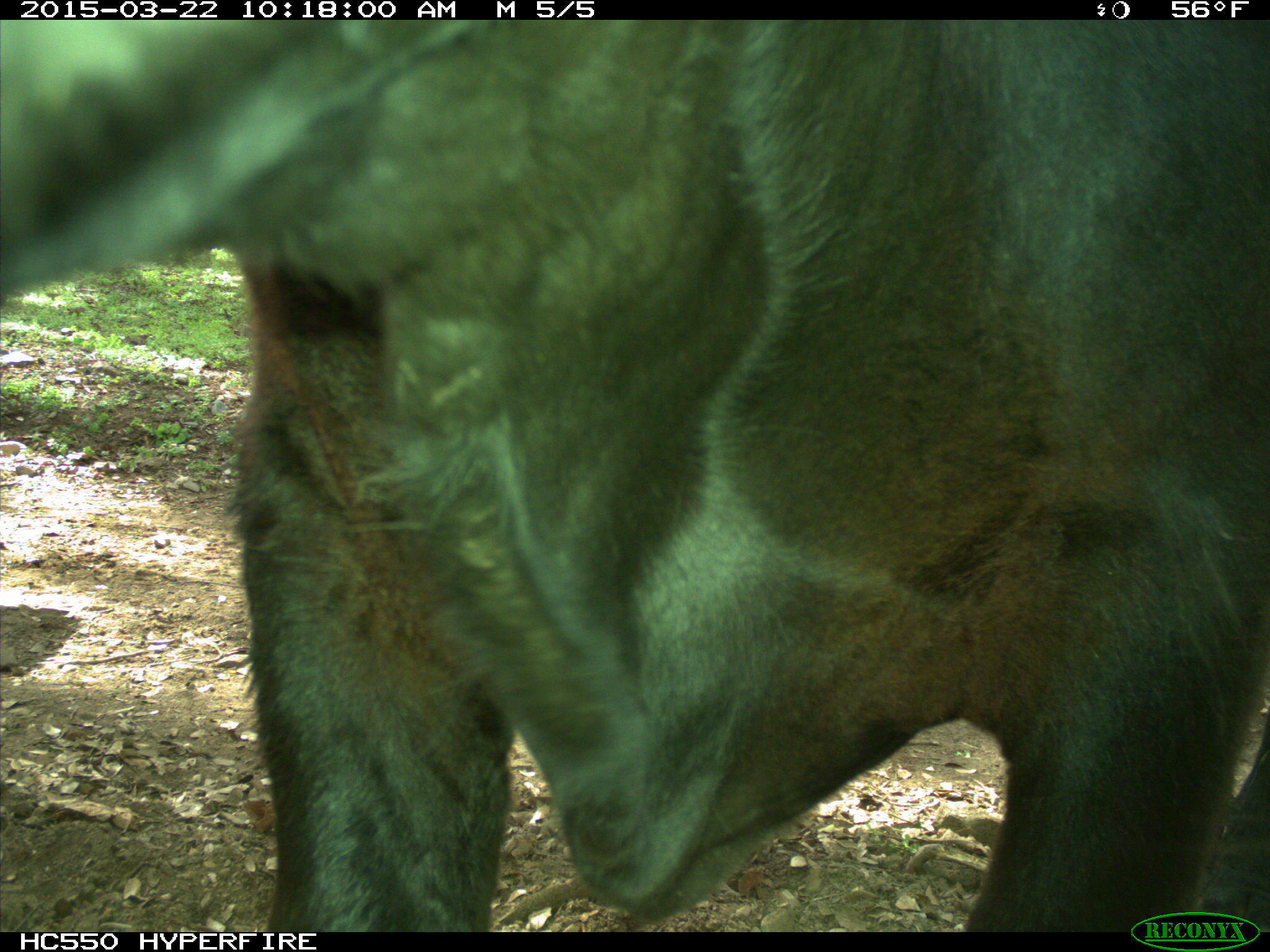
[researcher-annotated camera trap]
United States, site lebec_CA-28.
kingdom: Animalia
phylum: Chordata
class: Mammalia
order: Artiodactyla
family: Bovidae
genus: Bos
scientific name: Bos taurus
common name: domestic cow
Bos taurus (domestic cow).